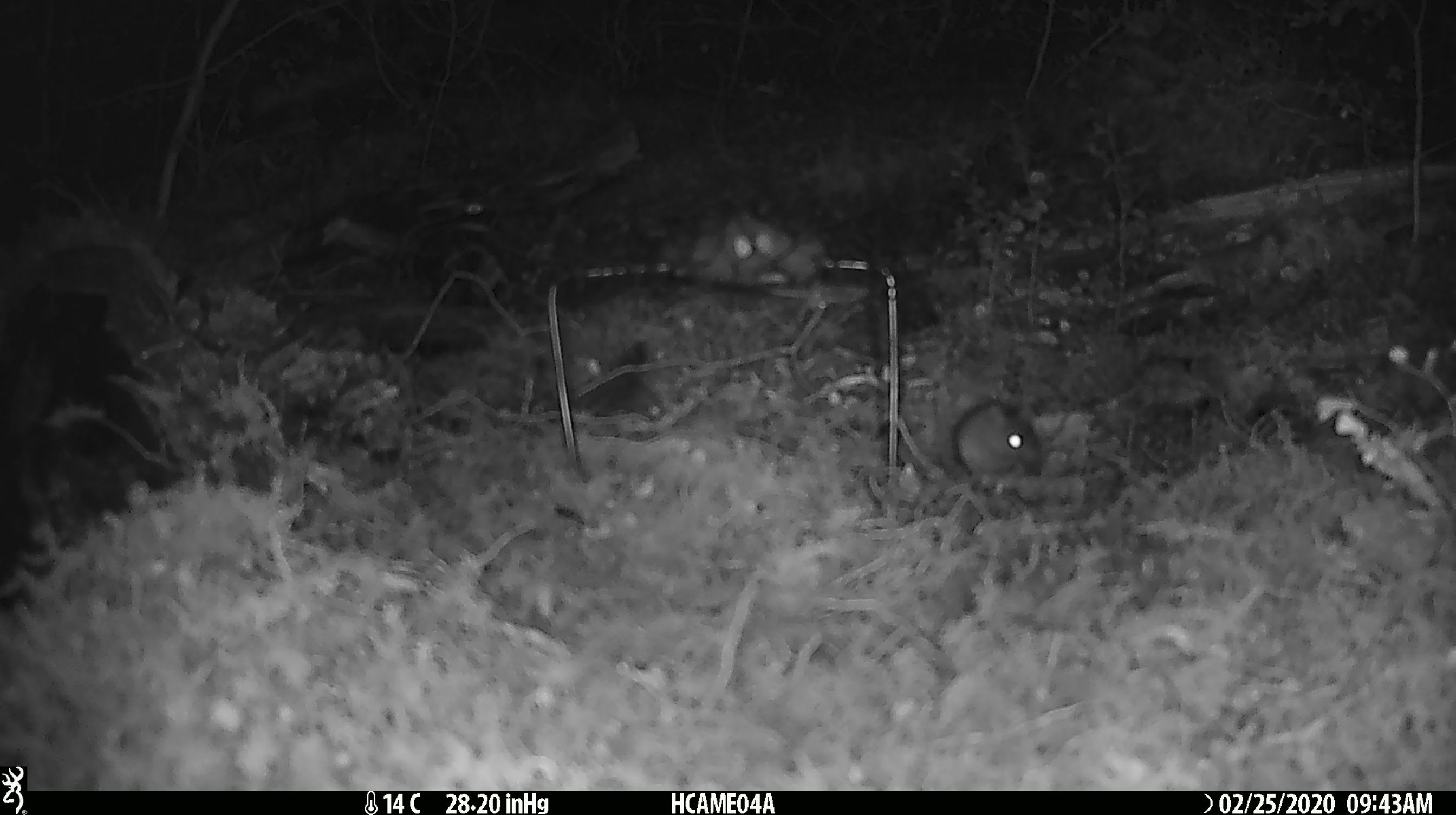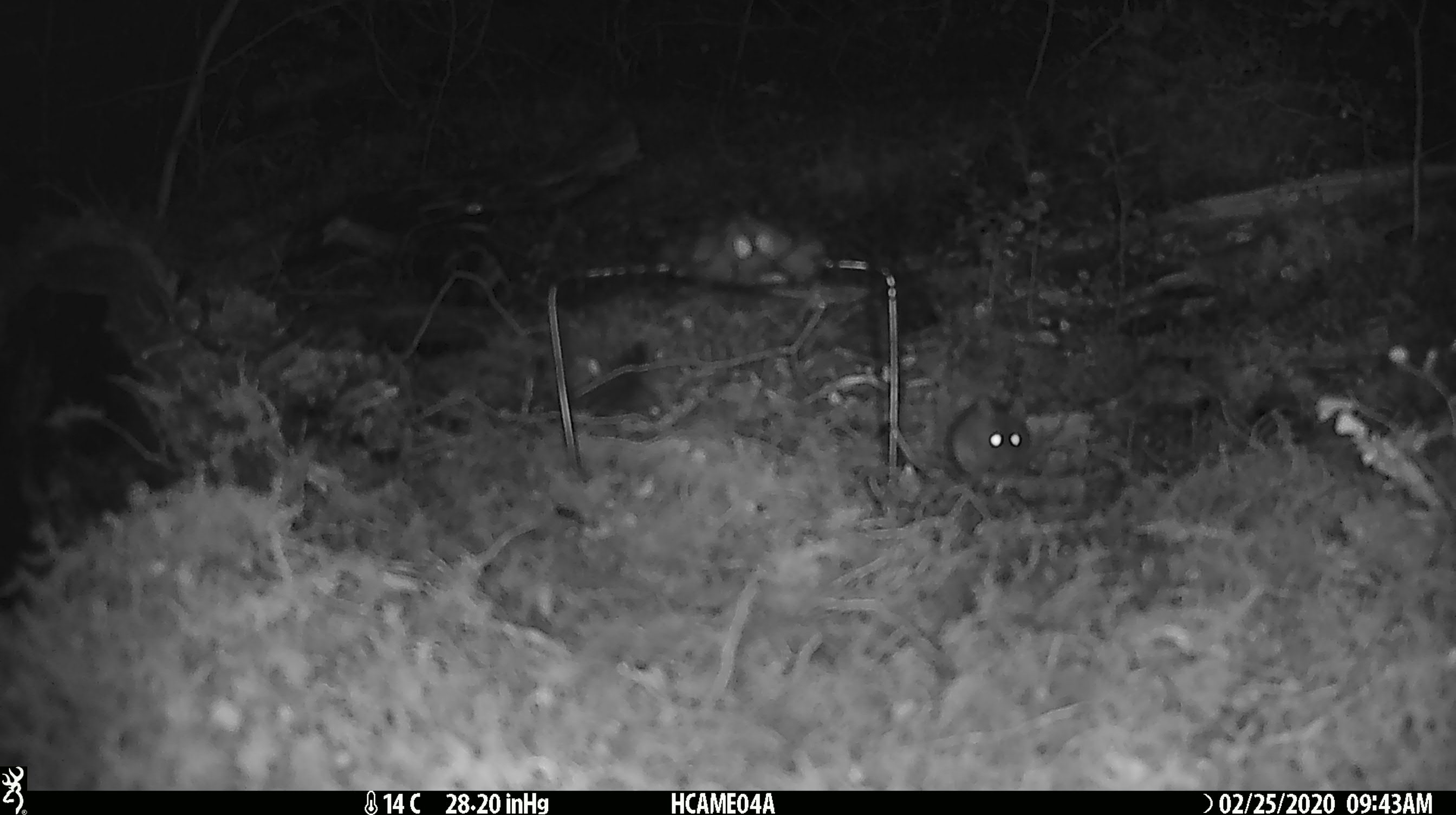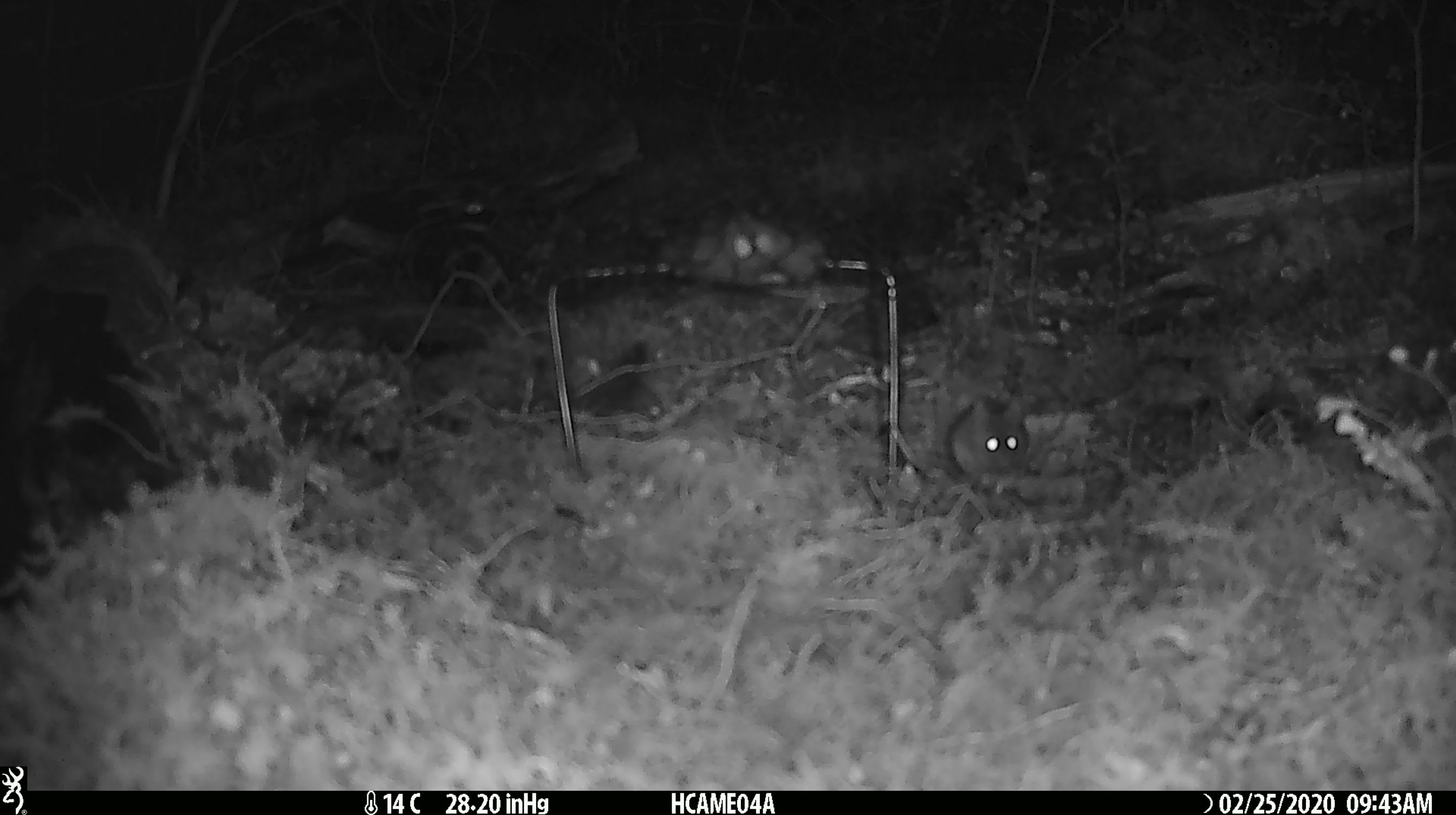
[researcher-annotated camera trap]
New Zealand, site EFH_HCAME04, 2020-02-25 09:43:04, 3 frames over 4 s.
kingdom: Animalia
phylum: Chordata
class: Mammalia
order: Rodentia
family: Muridae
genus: Mus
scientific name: Mus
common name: mouse